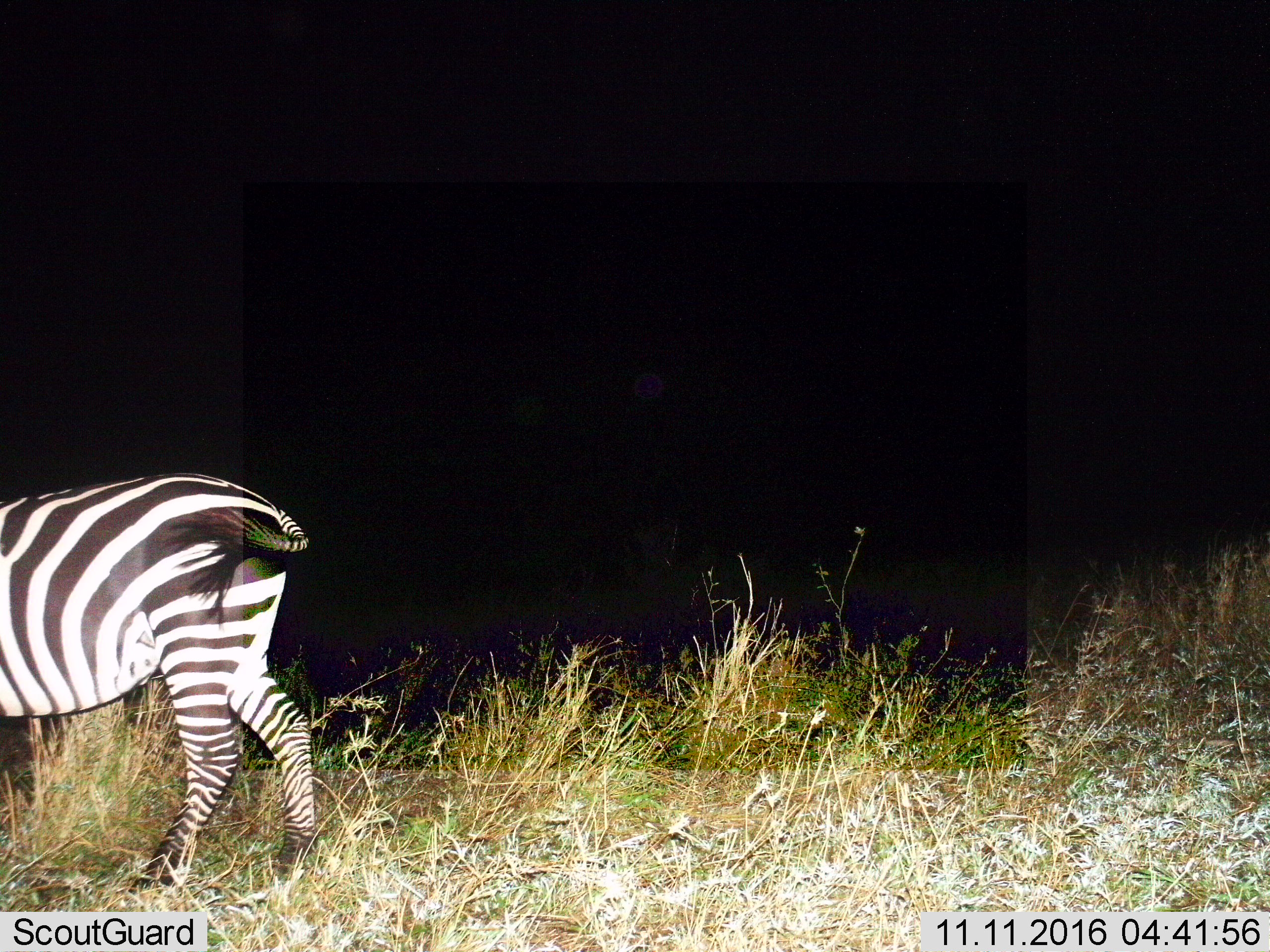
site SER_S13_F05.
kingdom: Animalia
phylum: Chordata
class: Mammalia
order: Perissodactyla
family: Equidae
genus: Equus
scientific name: Equus quagga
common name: plains zebra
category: zebraplains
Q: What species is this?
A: Zebraplains (plains zebra) (Equus quagga).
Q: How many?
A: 1.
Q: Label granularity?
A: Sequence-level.